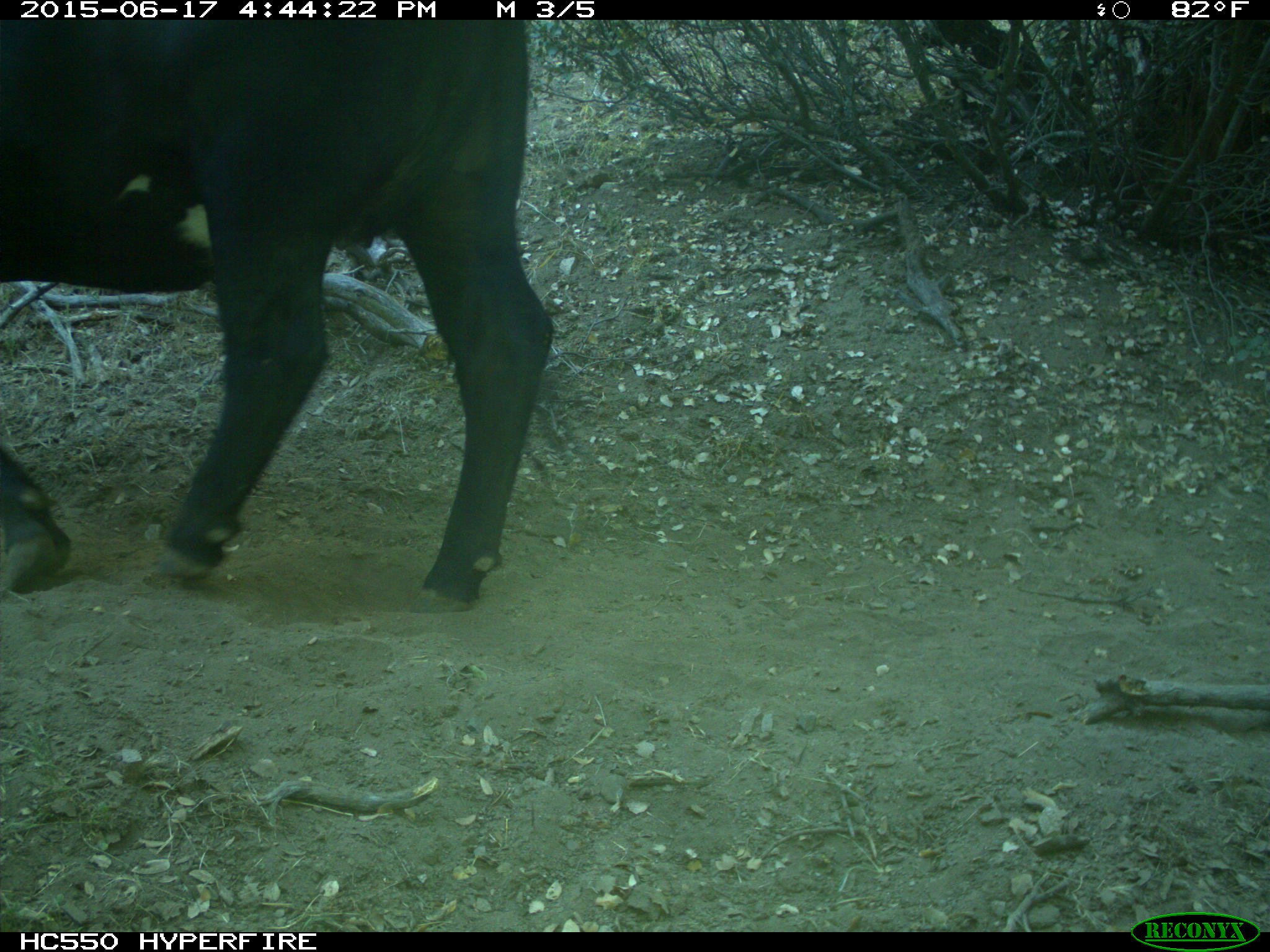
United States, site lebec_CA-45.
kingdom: Animalia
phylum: Chordata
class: Mammalia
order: Artiodactyla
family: Bovidae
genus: Bos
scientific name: Bos taurus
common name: domestic cow